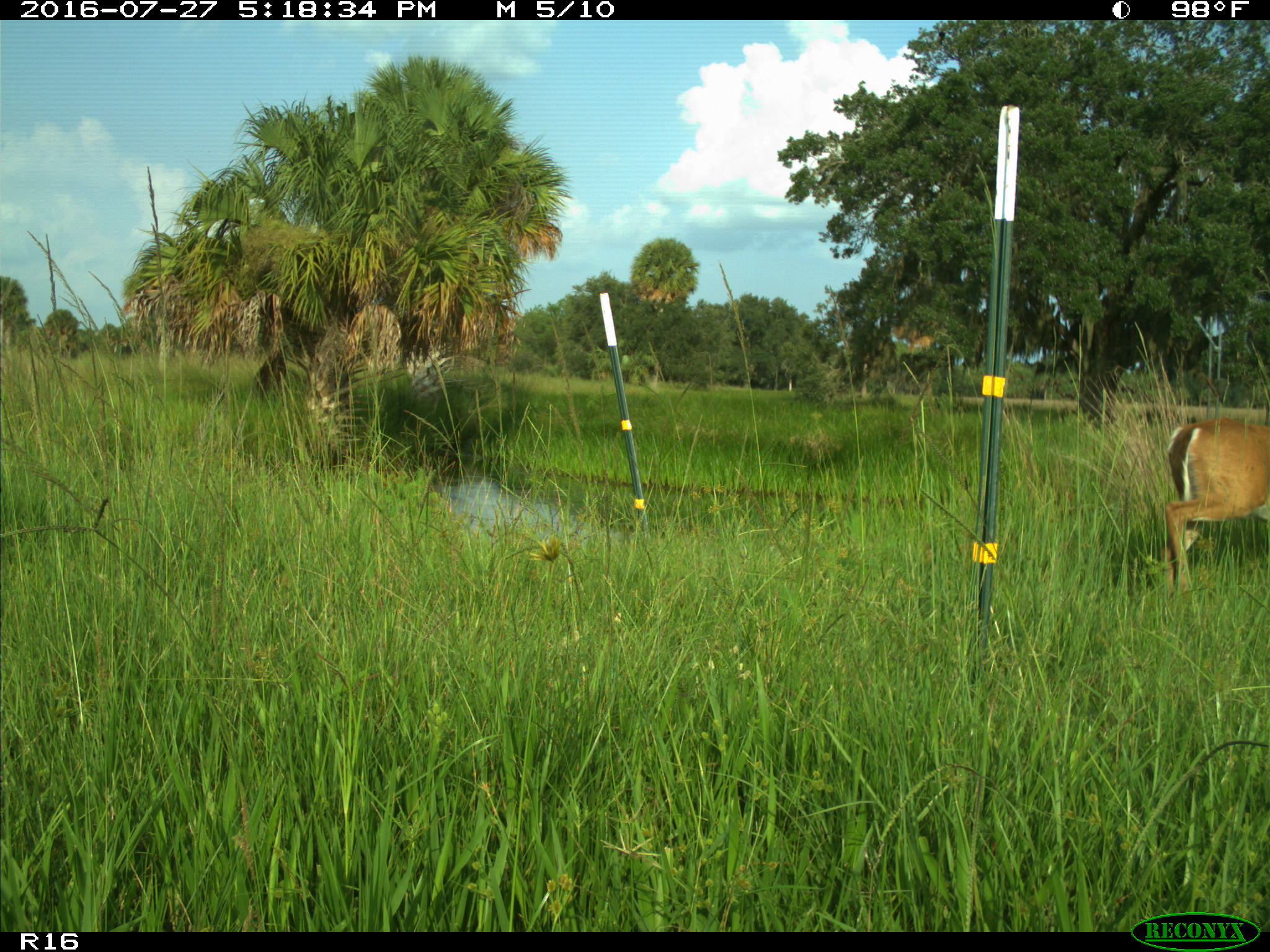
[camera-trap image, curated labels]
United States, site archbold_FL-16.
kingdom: Animalia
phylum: Chordata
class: Mammalia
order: Artiodactyla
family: Cervidae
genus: Odocoileus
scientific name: Odocoileus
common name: deer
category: unidentified deer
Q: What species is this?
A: Unidentified deer (deer) (Odocoileus).